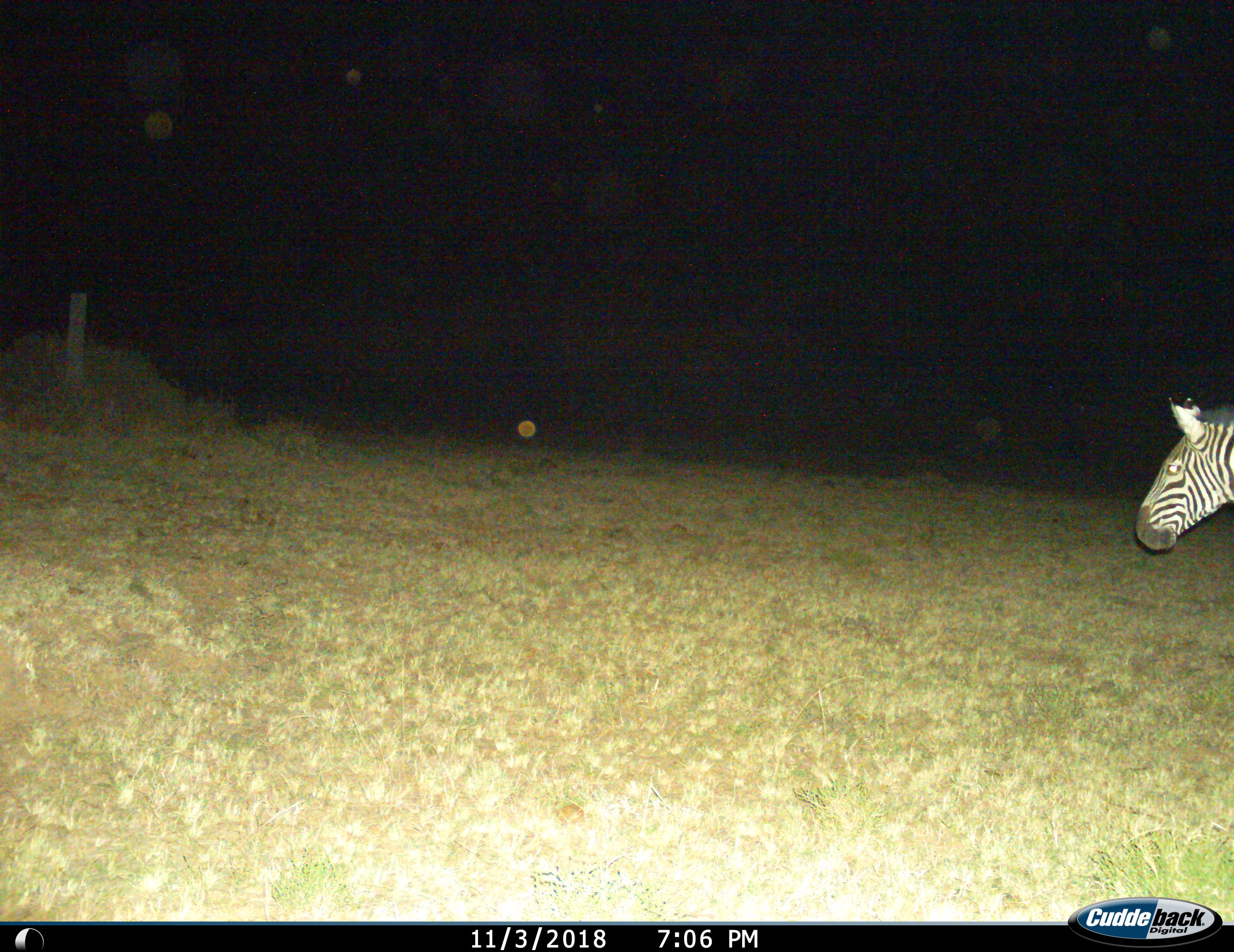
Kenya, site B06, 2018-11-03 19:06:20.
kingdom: Animalia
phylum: Chordata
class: Mammalia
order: Perissodactyla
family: Equidae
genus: Equus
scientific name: Equus quagga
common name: plains zebra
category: zebra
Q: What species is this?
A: Zebra (plains zebra) (Equus quagga).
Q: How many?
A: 1.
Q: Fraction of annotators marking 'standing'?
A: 60%.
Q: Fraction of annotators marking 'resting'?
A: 0%.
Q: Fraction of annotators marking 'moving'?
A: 40%.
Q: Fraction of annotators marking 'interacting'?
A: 0%.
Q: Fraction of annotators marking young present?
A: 0%.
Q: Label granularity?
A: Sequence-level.